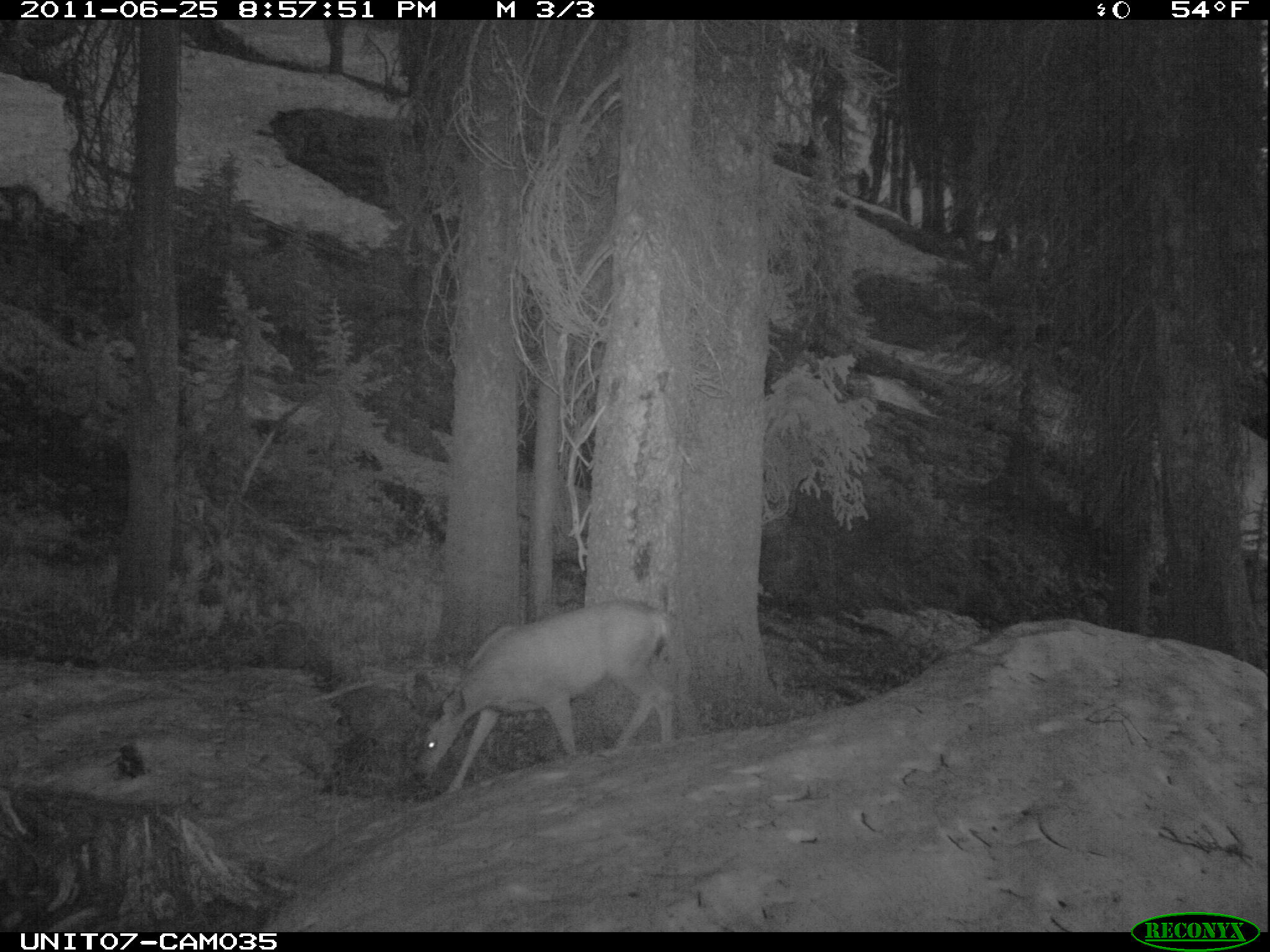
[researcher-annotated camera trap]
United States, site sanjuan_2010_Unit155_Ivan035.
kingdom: Animalia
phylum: Chordata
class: Mammalia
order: Artiodactyla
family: Cervidae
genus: Odocoileus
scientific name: Odocoileus hemionus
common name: mule deer